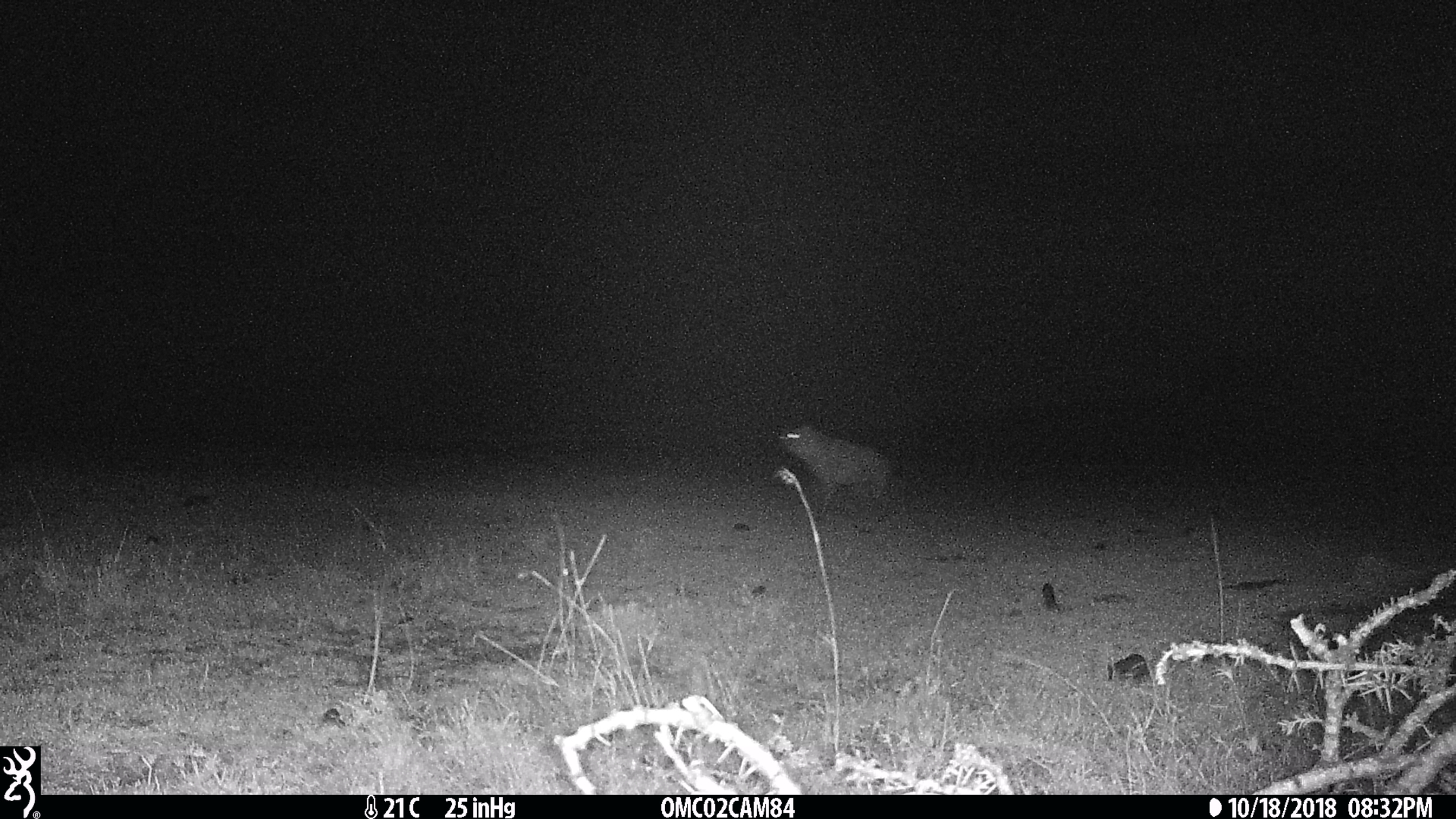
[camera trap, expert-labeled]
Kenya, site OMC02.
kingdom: Animalia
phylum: Chordata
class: Mammalia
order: Carnivora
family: Hyaenidae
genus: Crocuta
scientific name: Crocuta crocuta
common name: spotted hyena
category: hyena spotted